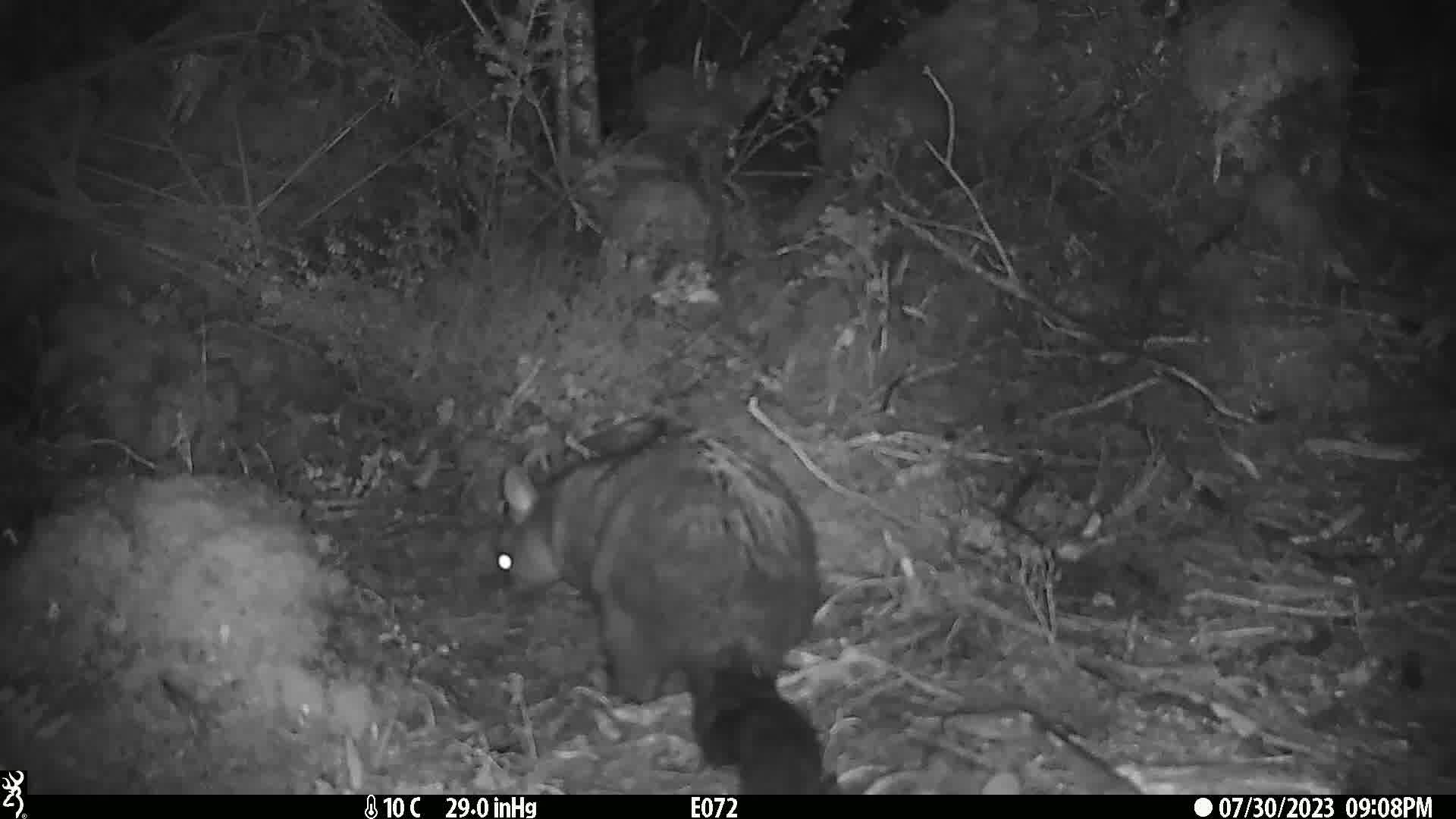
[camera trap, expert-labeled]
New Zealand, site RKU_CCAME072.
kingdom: Animalia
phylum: Chordata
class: Mammalia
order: Diprotodontia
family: Phalangeridae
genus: Trichosurus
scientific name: Trichosurus vulpecula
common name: common brushtail possum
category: possum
Possum (common brushtail possum) (Trichosurus vulpecula).